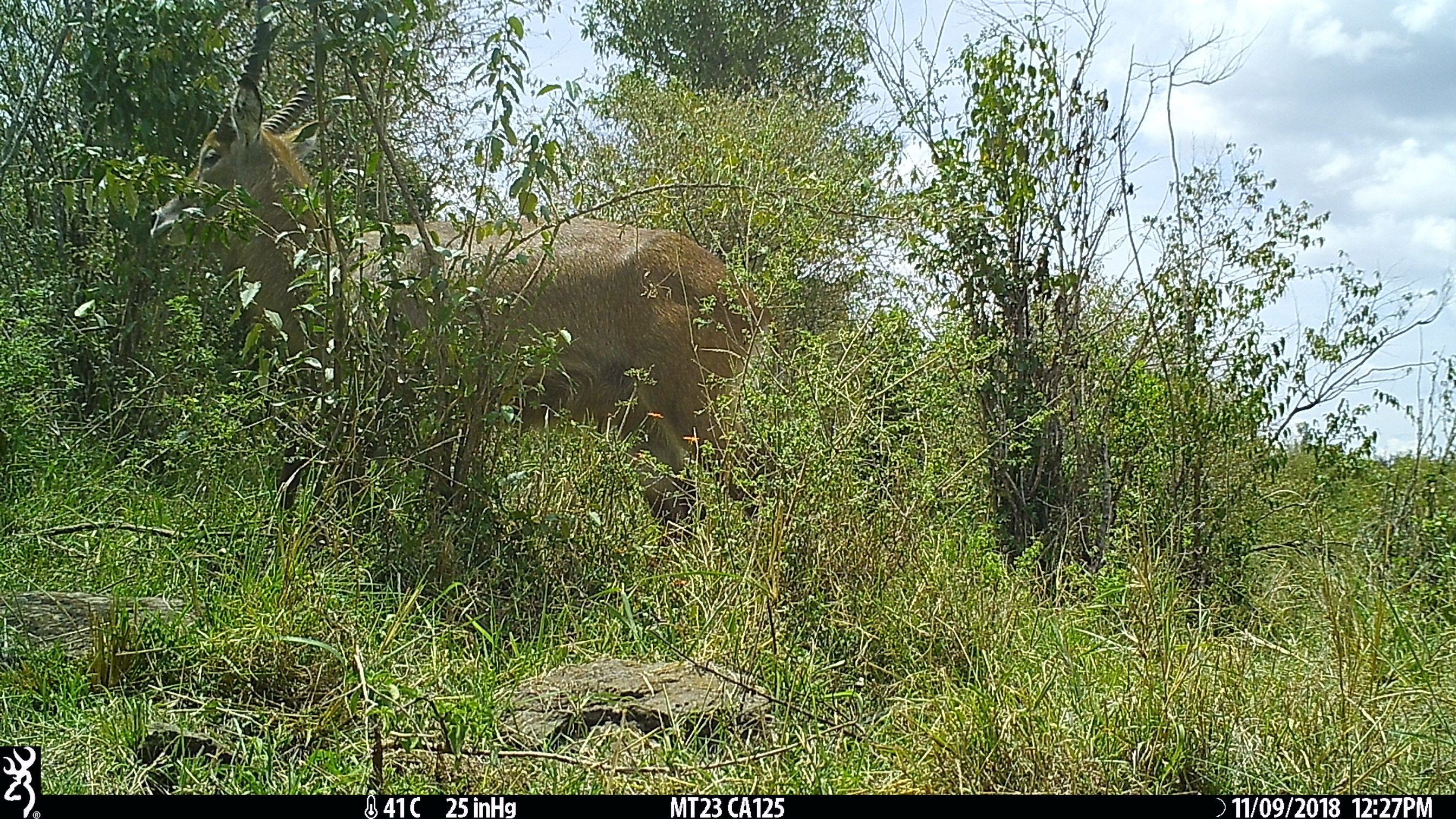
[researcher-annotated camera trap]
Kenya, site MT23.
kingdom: Animalia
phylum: Chordata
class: Mammalia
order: Artiodactyla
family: Bovidae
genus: Kobus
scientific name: Kobus ellipsiprymnus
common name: waterbuck